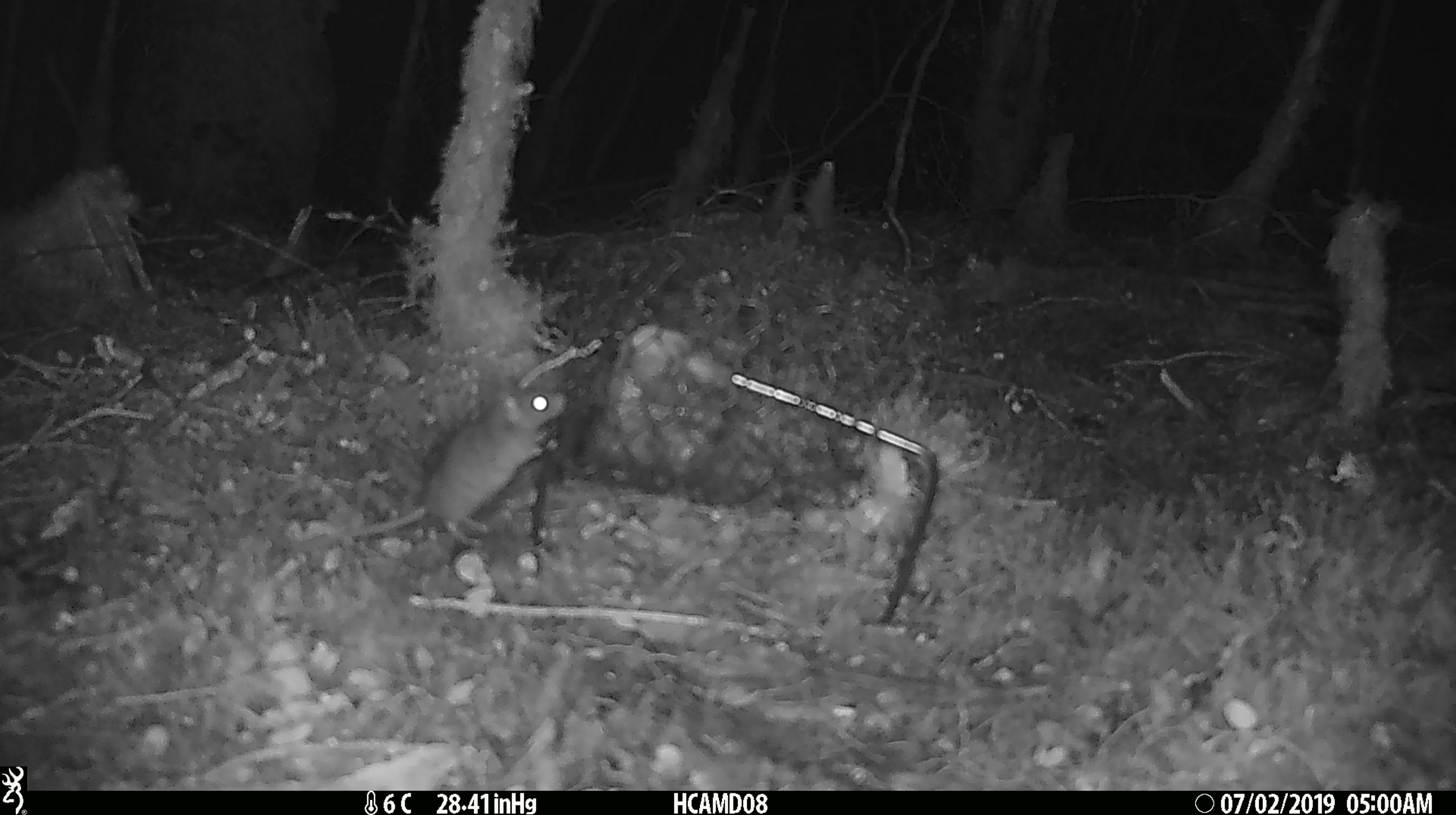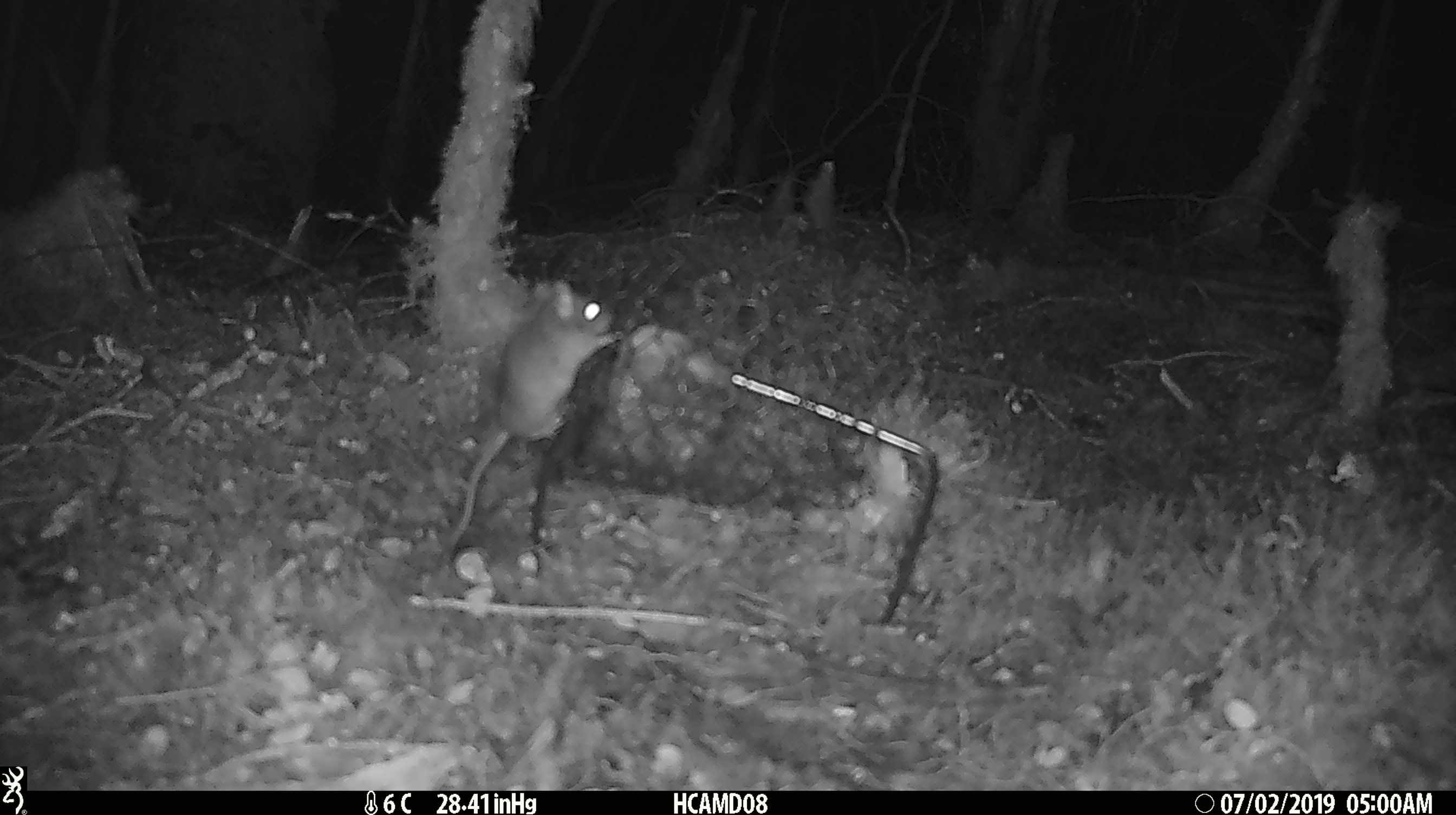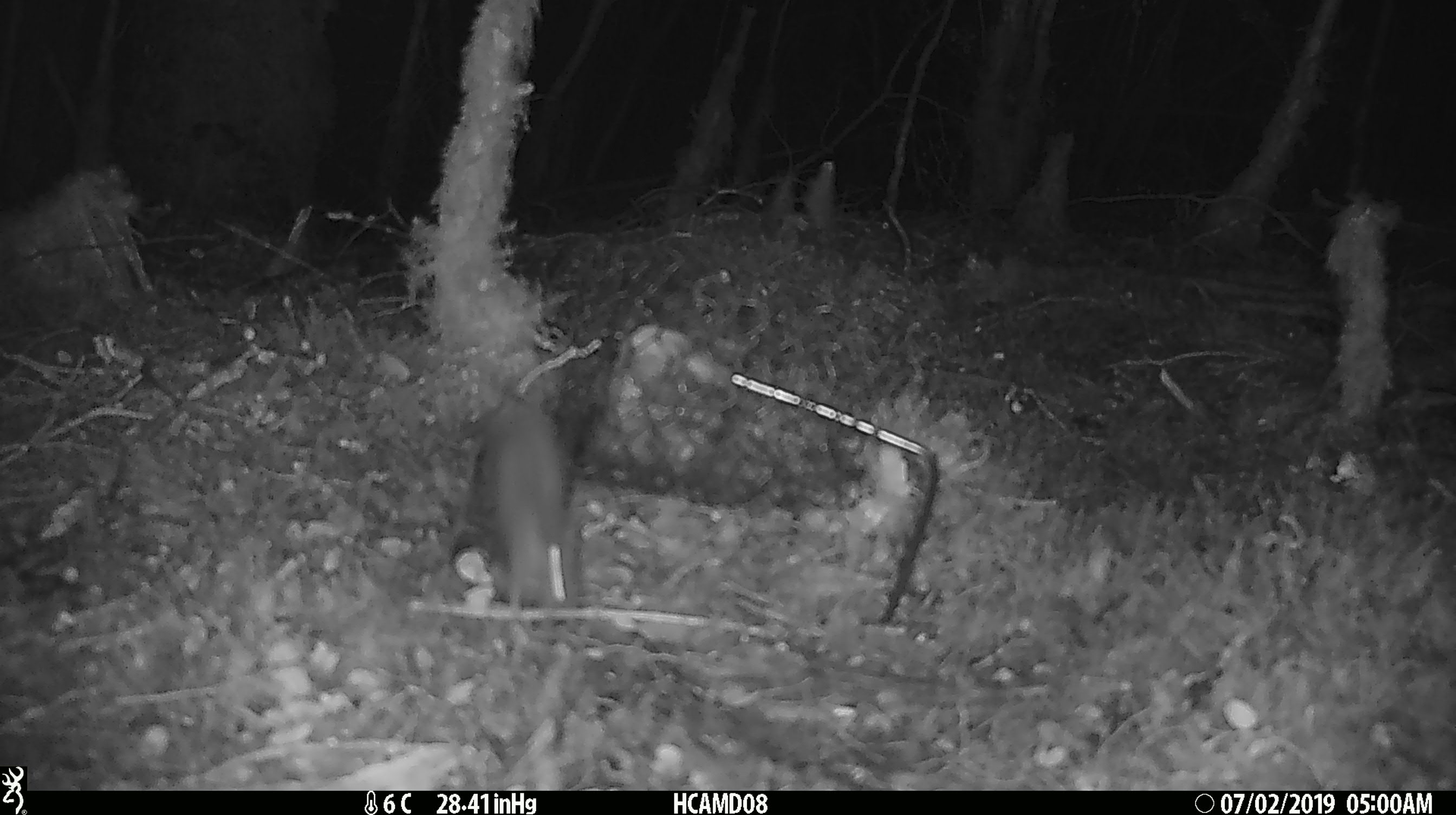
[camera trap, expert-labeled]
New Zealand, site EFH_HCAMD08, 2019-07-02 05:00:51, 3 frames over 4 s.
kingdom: Animalia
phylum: Chordata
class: Mammalia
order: Rodentia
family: Muridae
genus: Mus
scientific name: Mus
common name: mouse